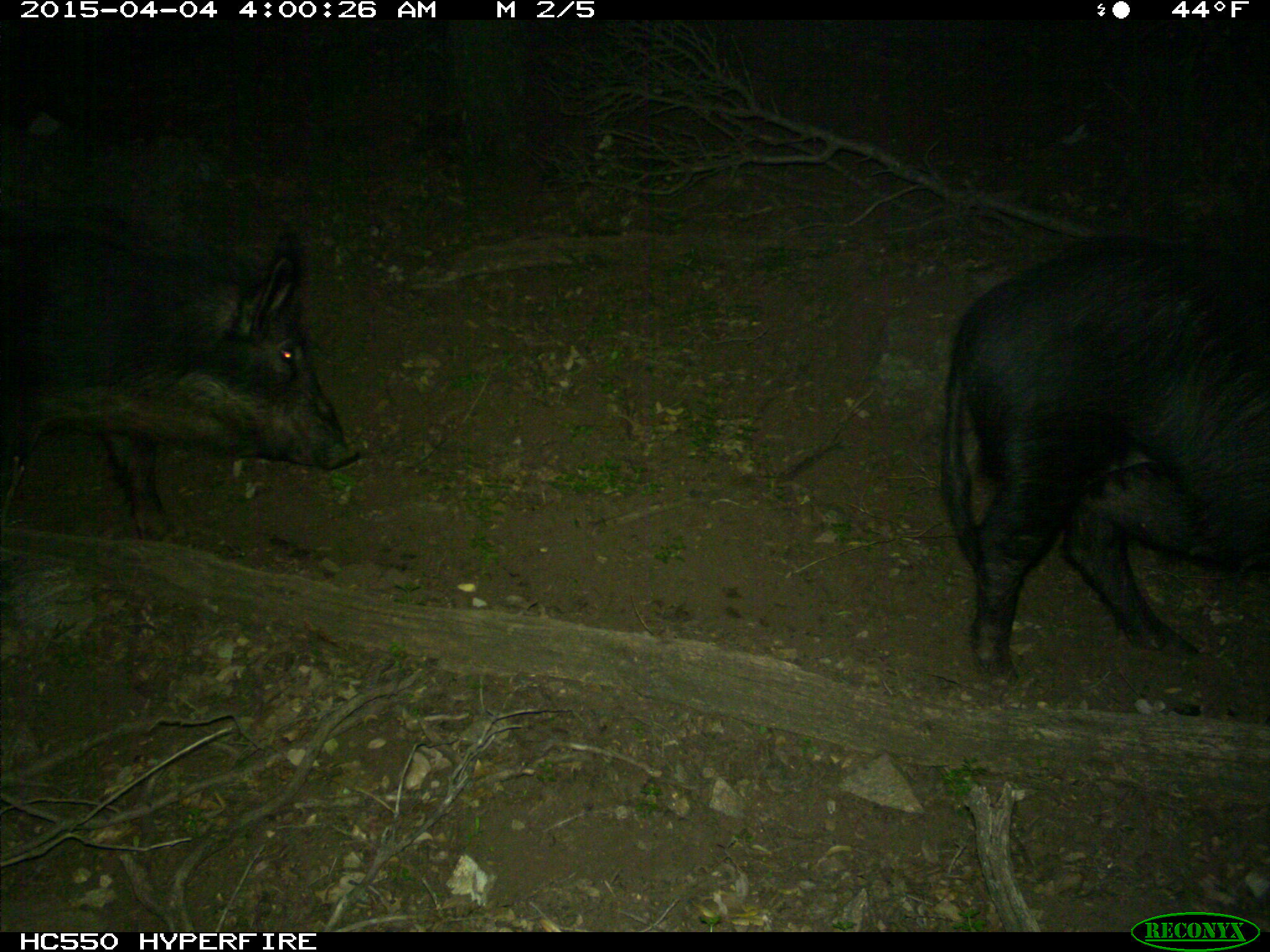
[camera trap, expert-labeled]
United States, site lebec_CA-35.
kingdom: Animalia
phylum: Chordata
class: Mammalia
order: Artiodactyla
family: Suidae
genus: Sus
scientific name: Sus scrofa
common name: wild boar